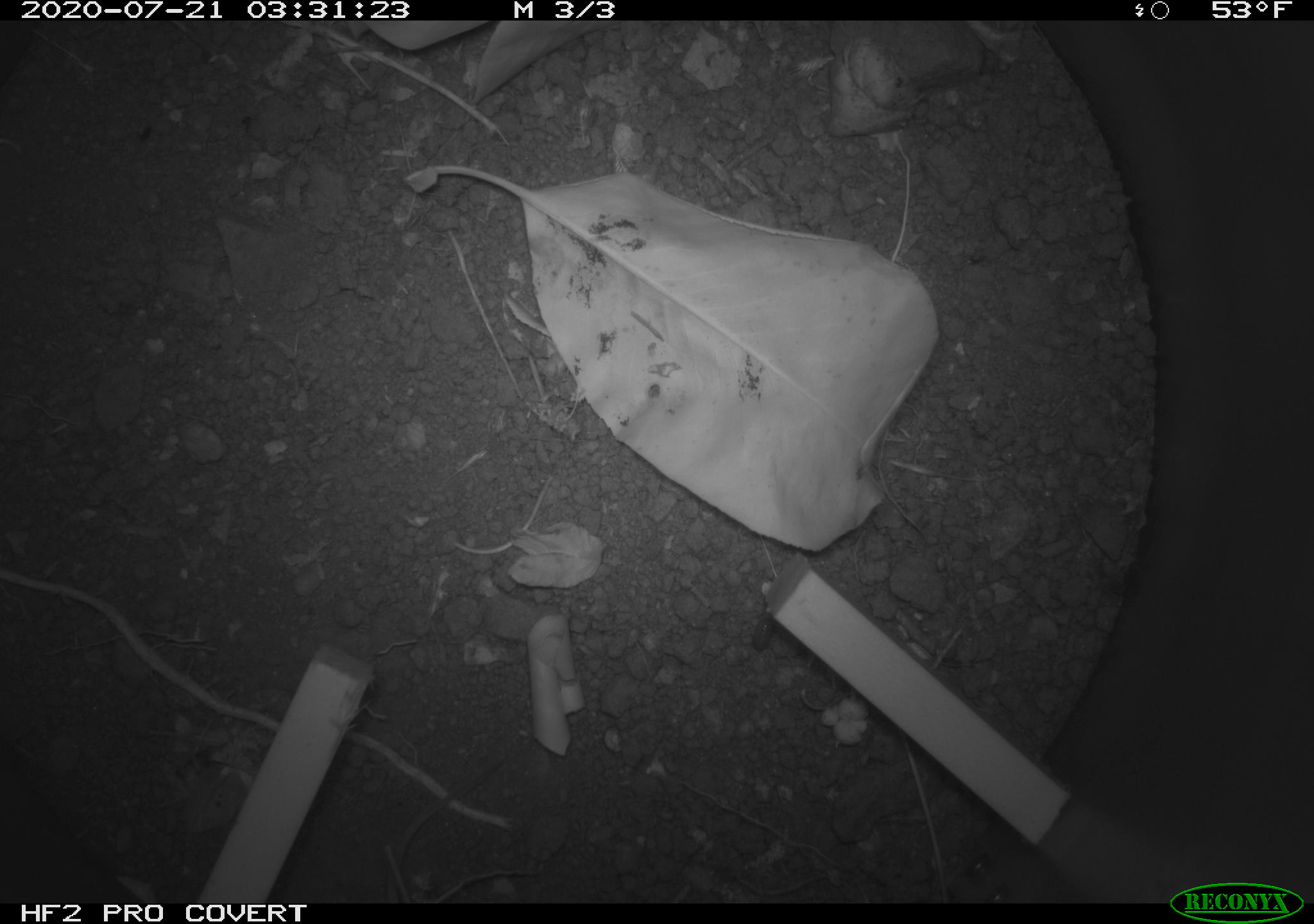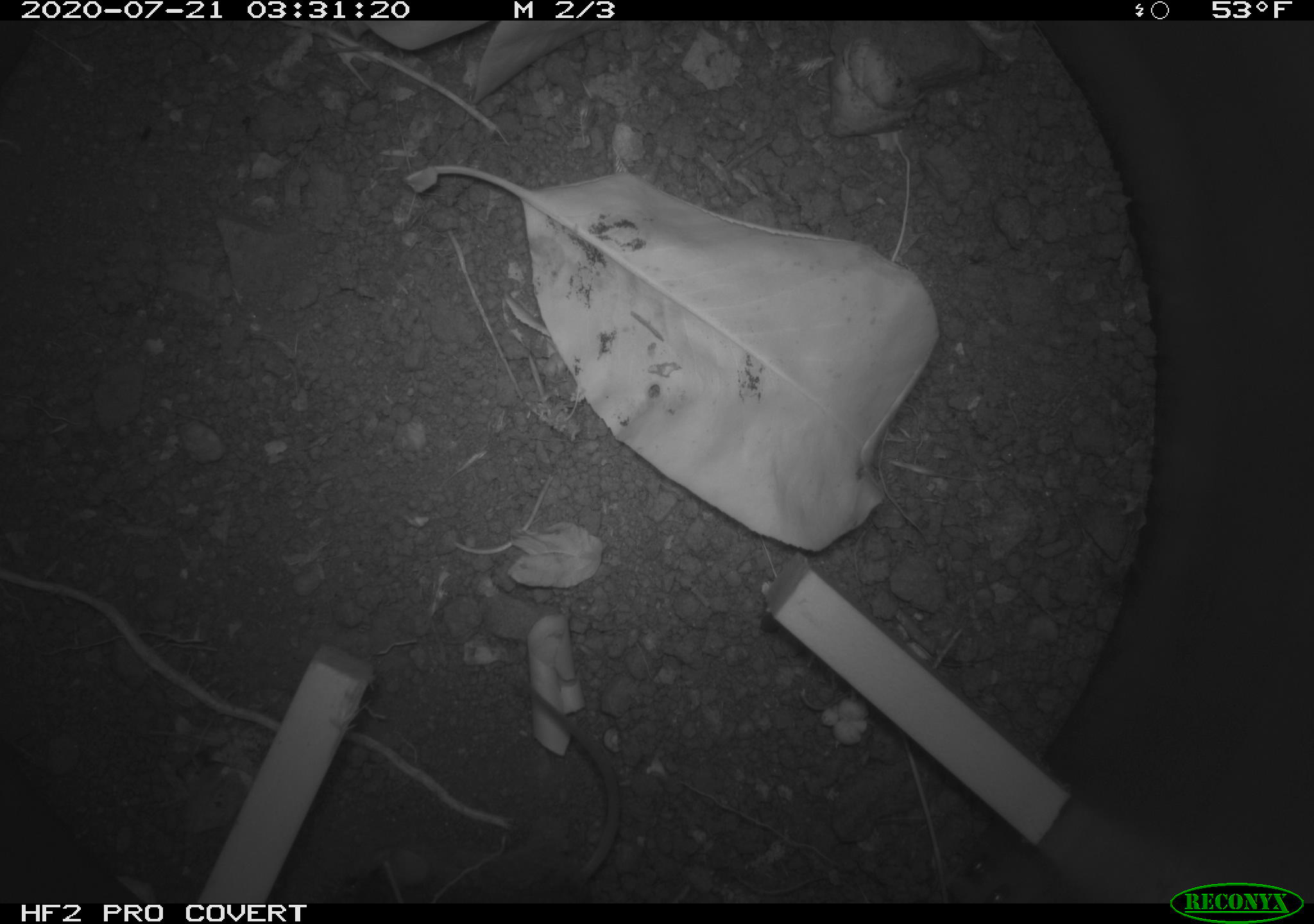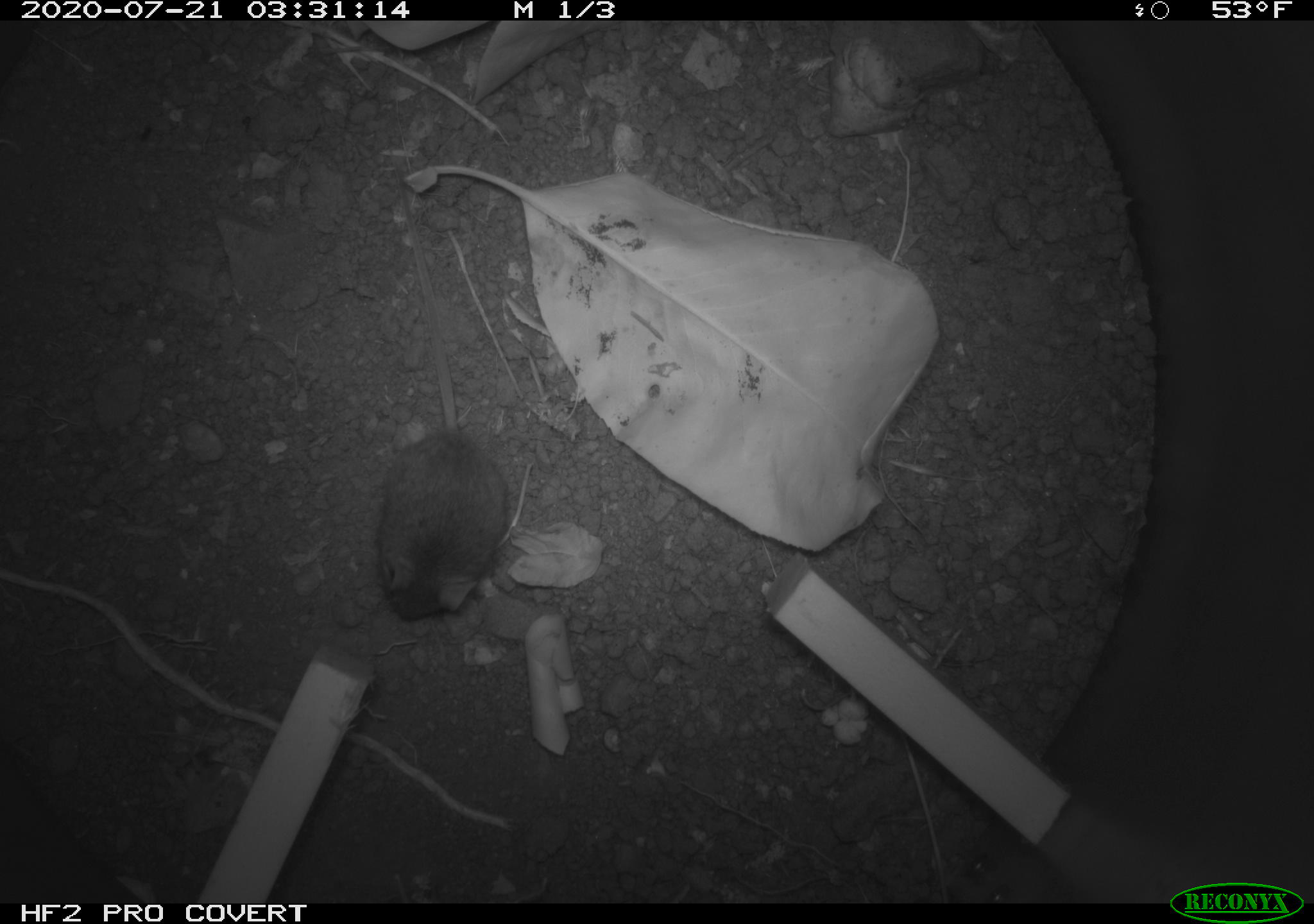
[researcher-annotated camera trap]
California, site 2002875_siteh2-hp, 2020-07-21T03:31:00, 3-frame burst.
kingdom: Animalia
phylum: Chordata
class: Mammalia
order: Rodentia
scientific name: Rodentia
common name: rodent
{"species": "rodent (Rodentia)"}